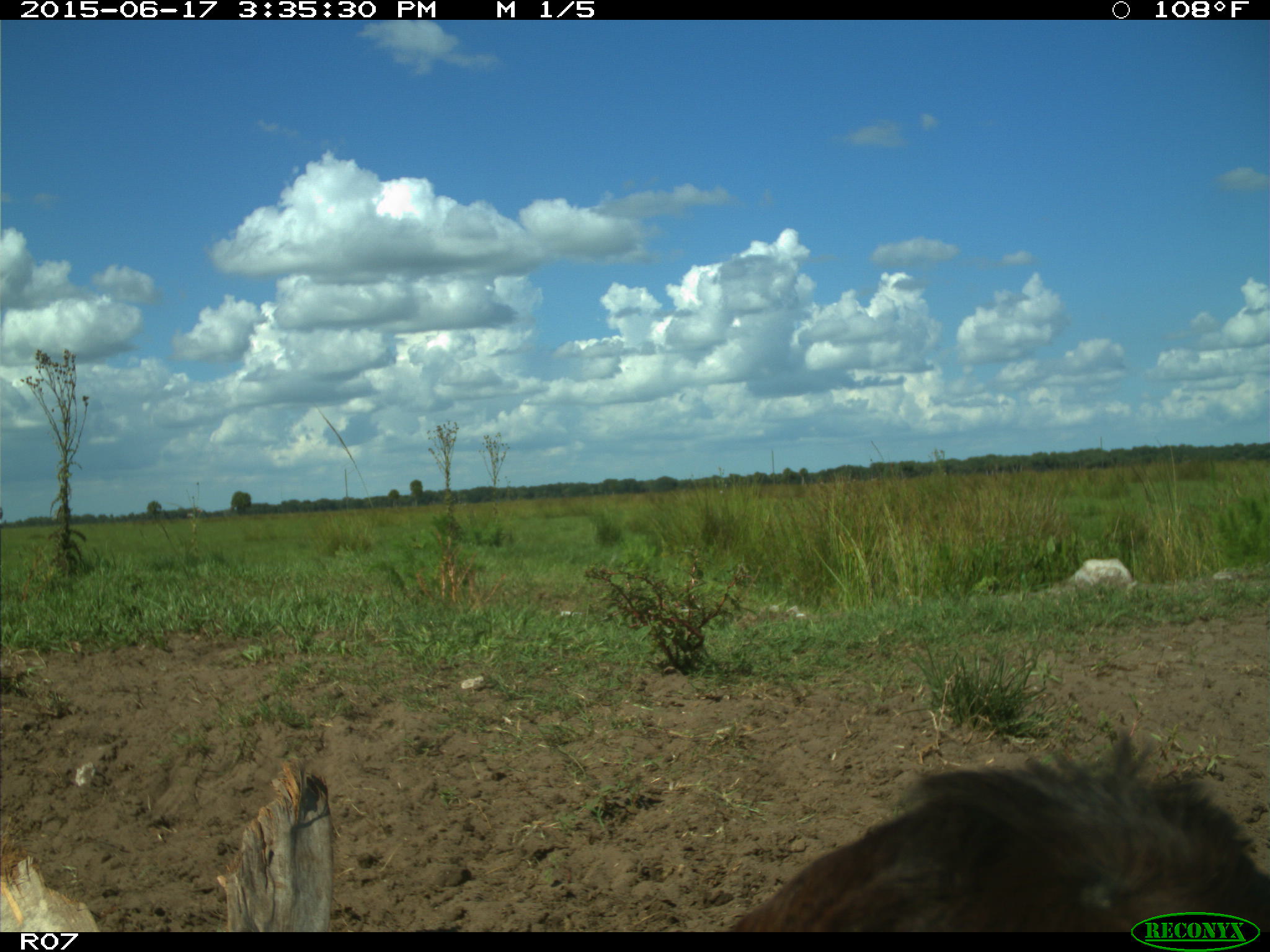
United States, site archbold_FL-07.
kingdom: Animalia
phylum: Chordata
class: Mammalia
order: Artiodactyla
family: Bovidae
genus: Bos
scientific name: Bos taurus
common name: domestic cow